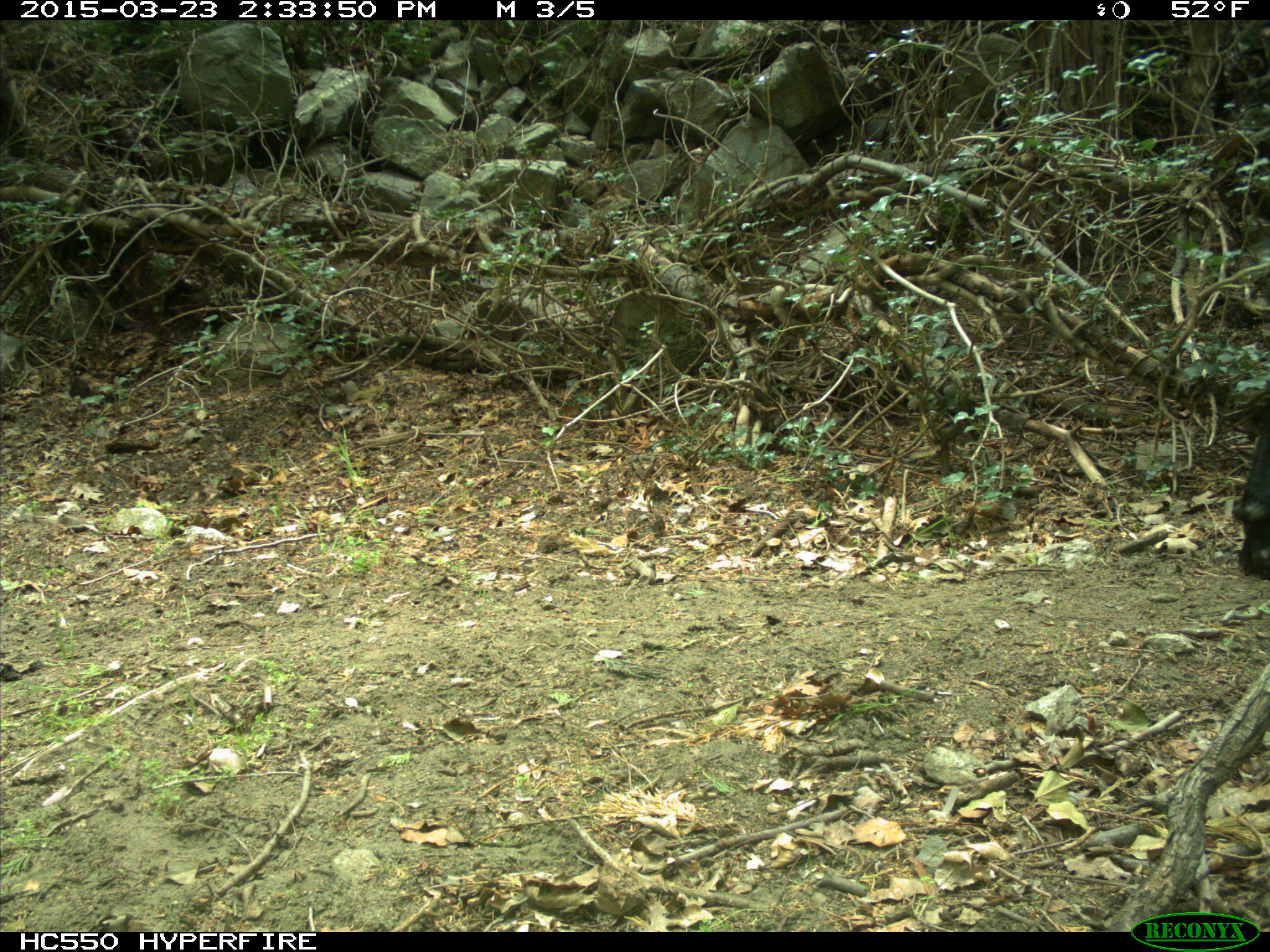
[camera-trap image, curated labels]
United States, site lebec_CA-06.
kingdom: Animalia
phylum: Chordata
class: Mammalia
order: Artiodactyla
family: Bovidae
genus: Bos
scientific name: Bos taurus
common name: domestic cow